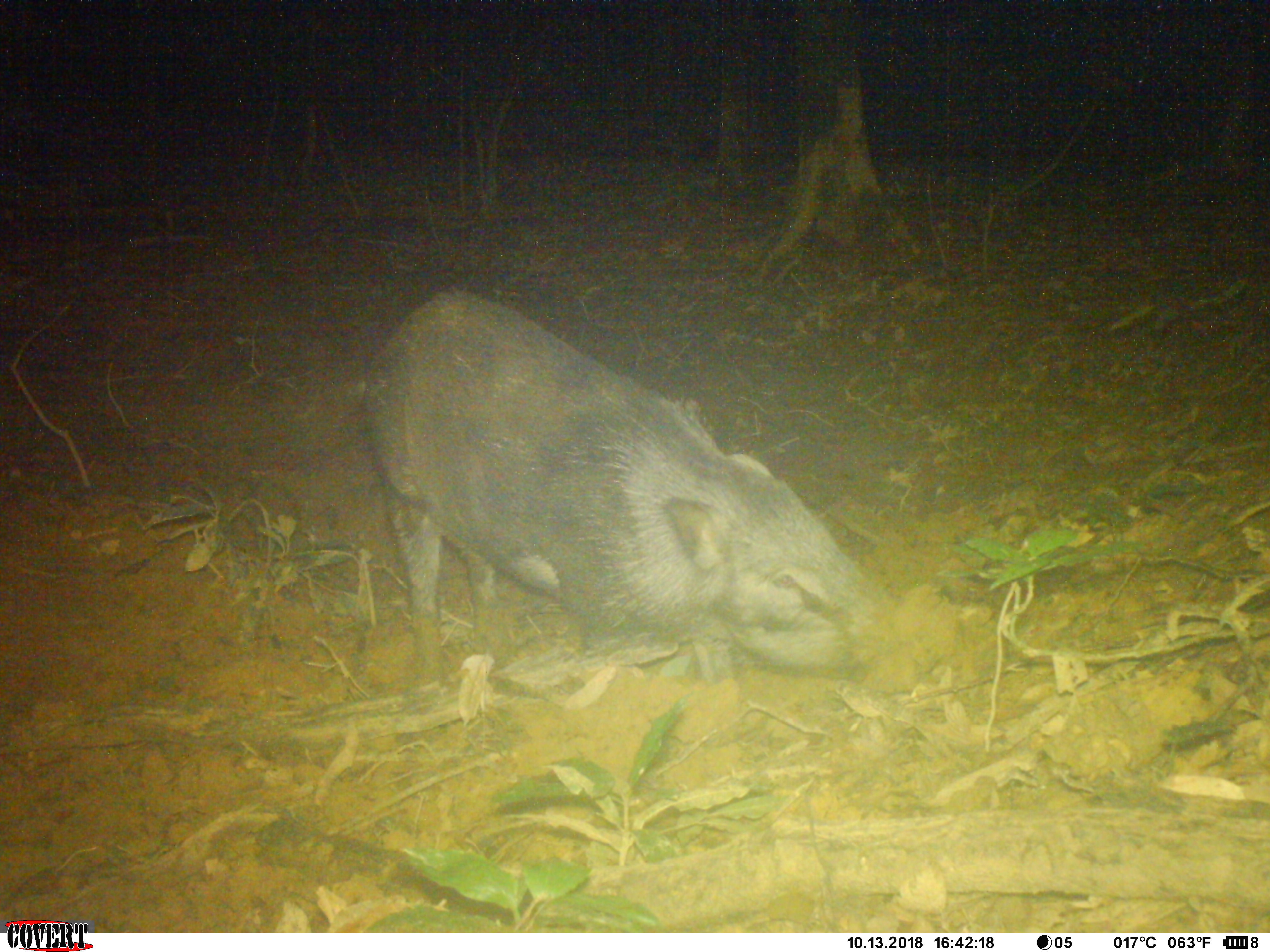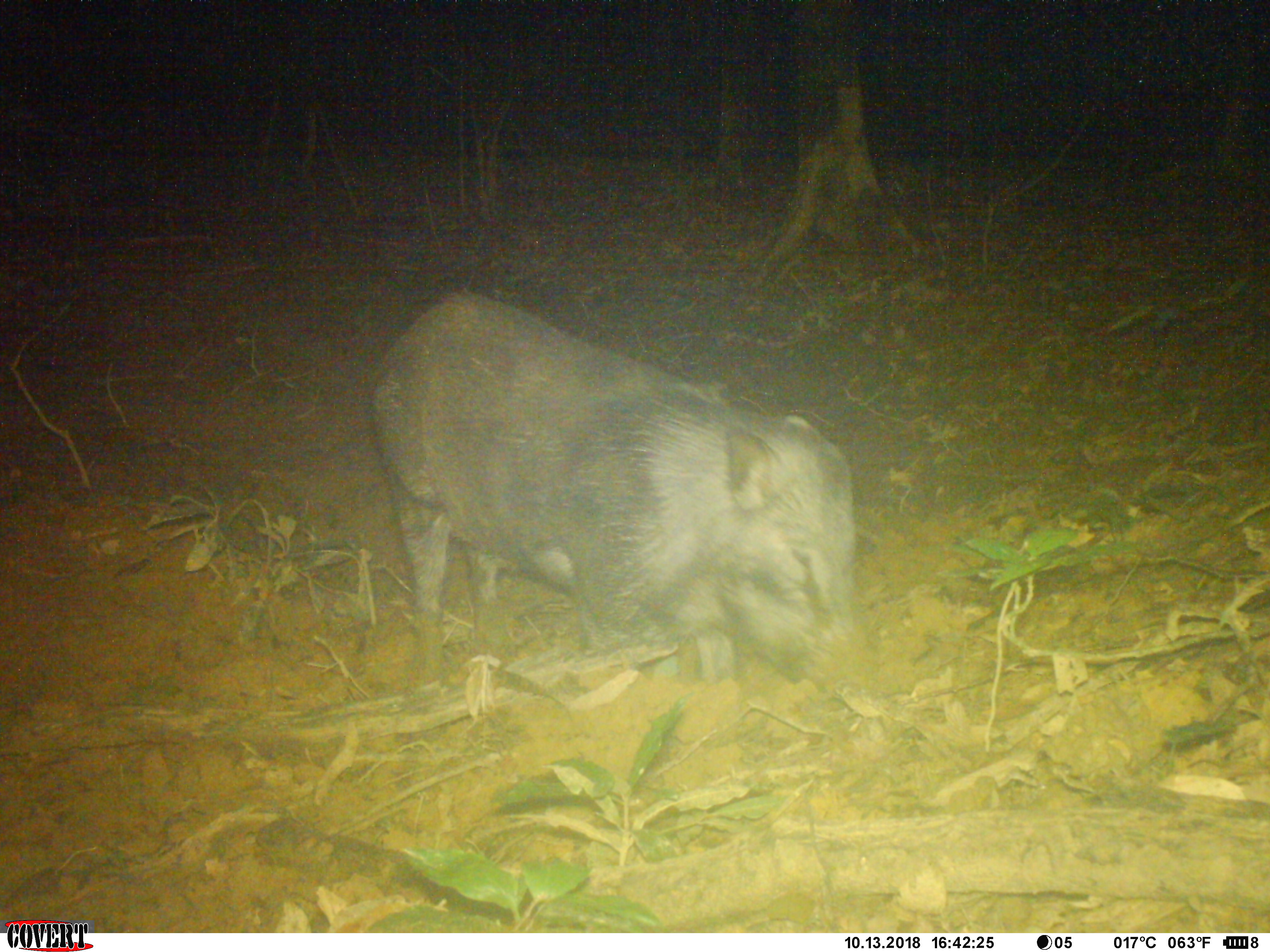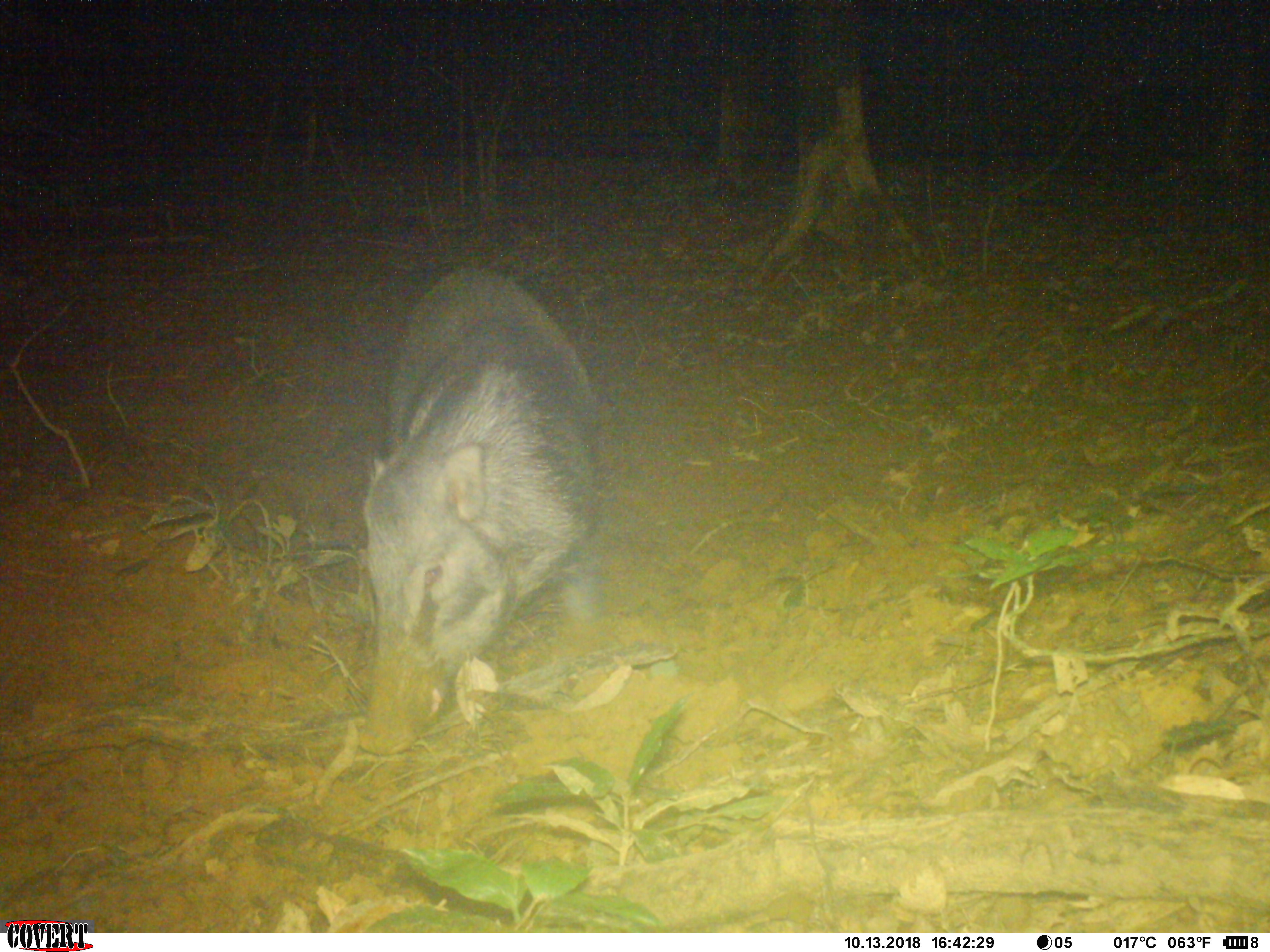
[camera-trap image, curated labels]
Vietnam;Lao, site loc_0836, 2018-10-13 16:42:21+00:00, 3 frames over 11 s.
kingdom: Animalia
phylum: Chordata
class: Mammalia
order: Artiodactyla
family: Suidae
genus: Sus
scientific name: Sus scrofa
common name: eurasian wild pig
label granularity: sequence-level